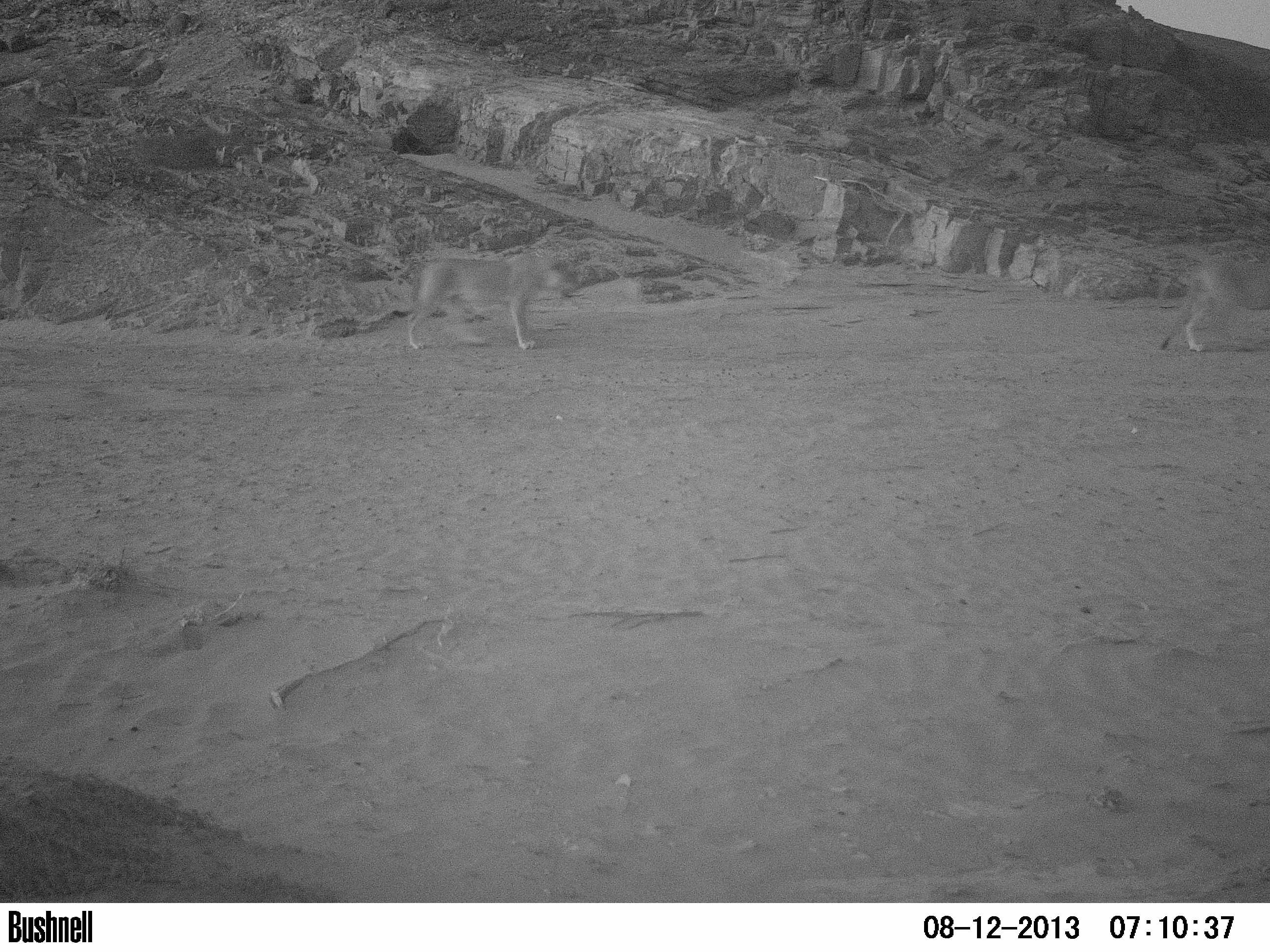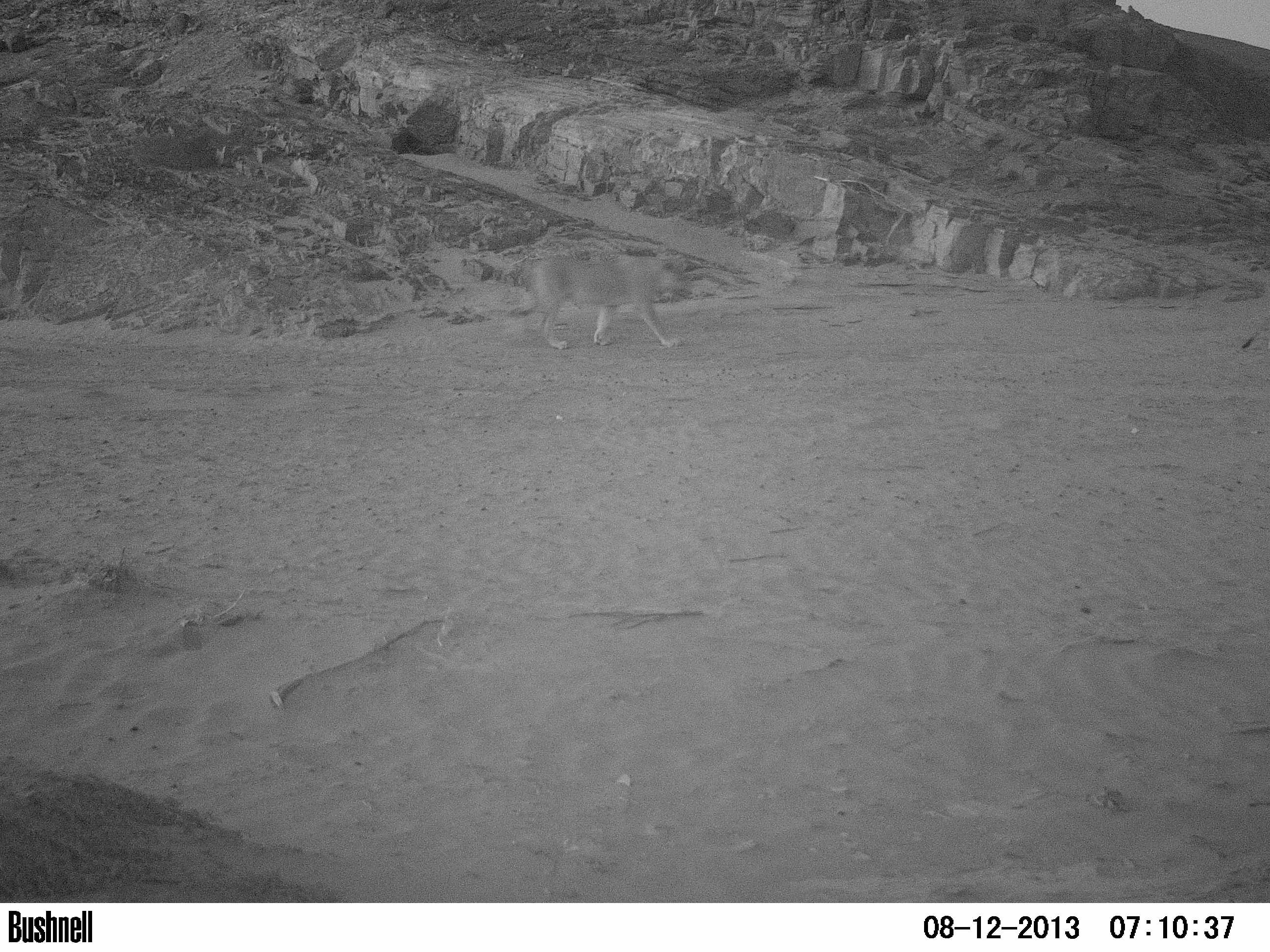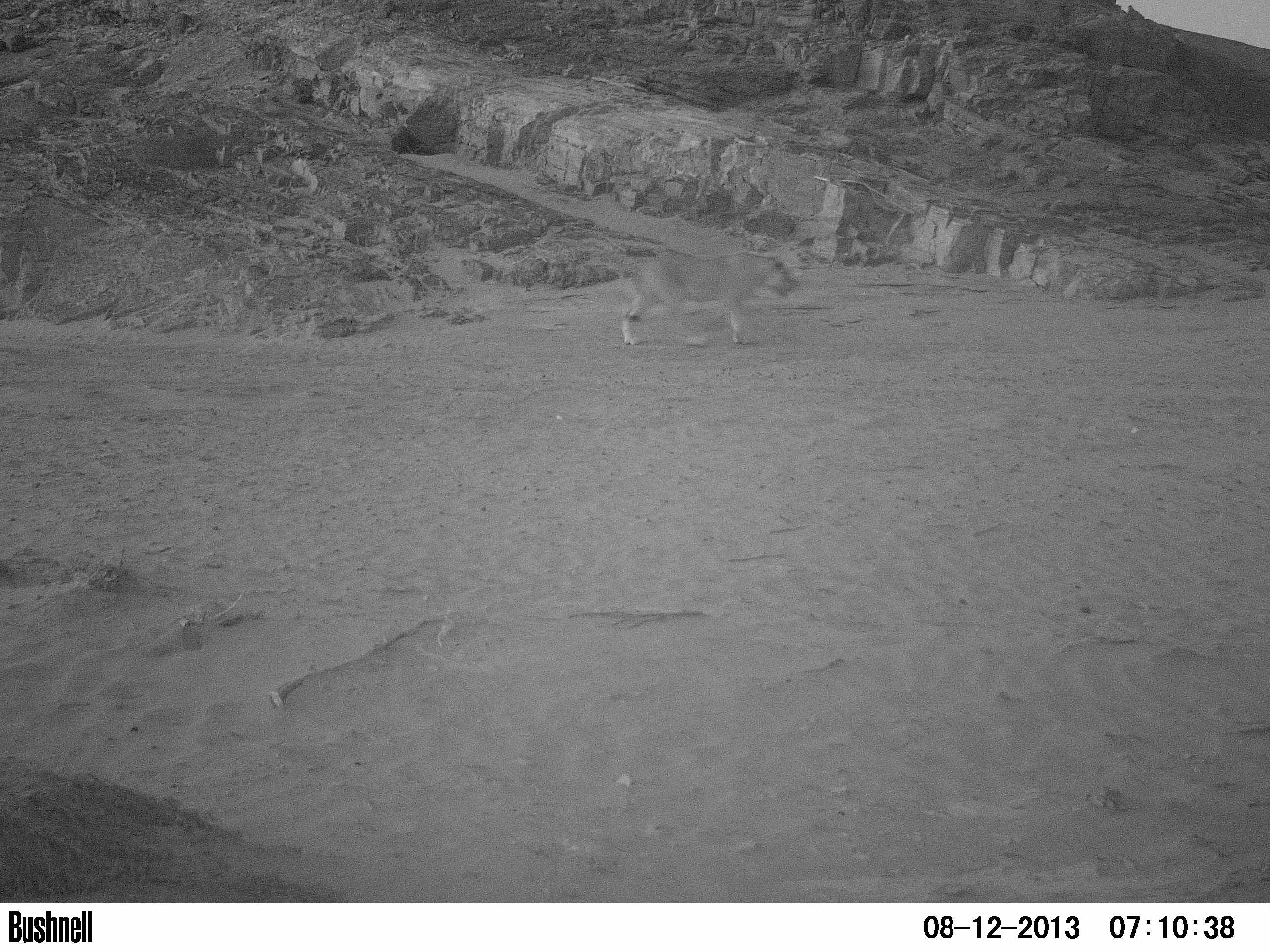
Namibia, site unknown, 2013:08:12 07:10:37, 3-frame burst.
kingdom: Animalia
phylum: Chordata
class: Mammalia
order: Carnivora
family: Felidae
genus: Panthera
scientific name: Panthera leo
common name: lion